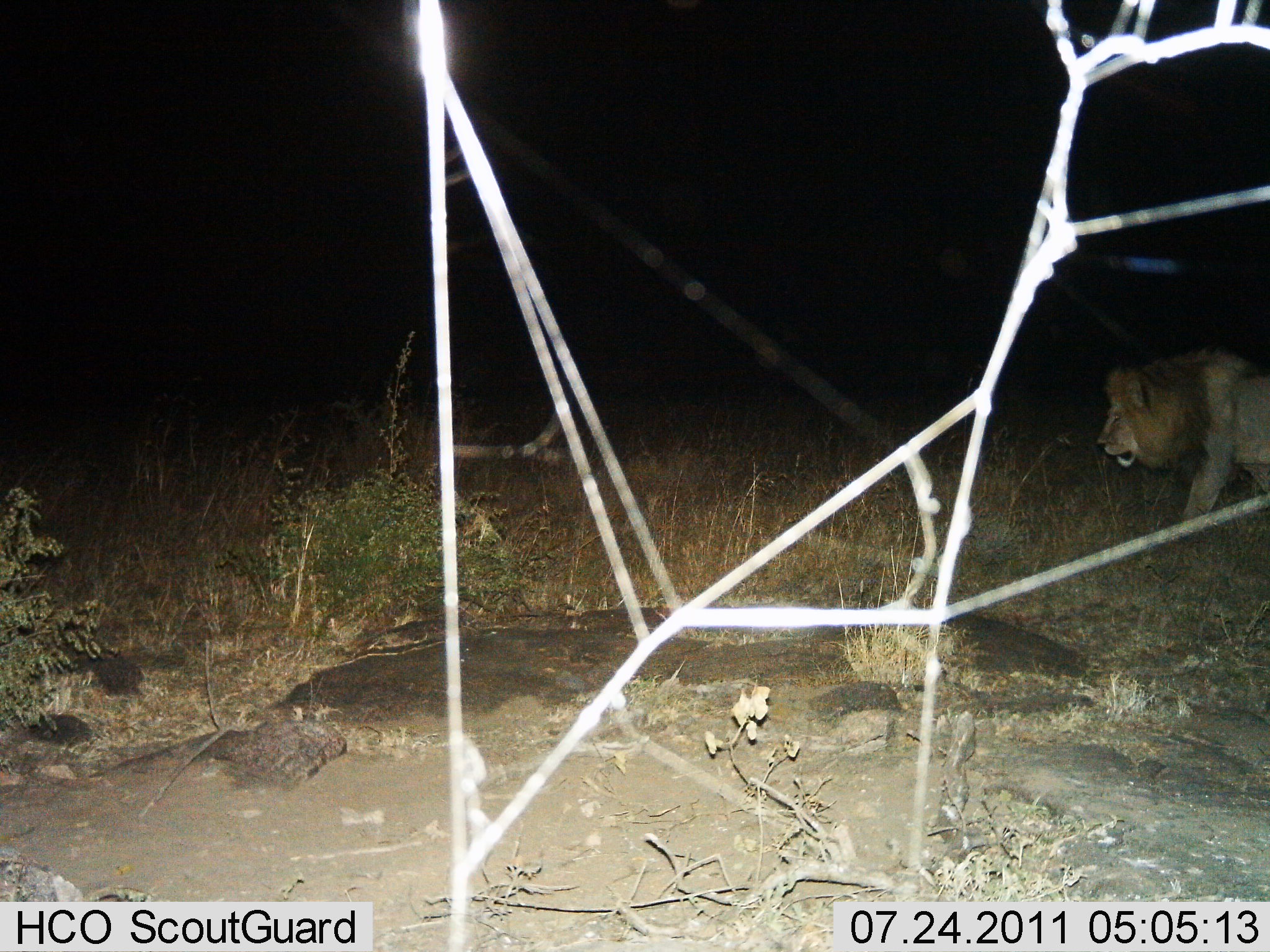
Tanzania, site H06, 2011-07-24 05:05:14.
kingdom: Animalia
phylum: Chordata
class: Mammalia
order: Carnivora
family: Felidae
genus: Panthera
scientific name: Panthera leo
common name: lion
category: lionmale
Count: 1.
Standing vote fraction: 8%.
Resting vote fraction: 0%.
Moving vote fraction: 92%.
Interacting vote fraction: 0%.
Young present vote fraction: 0%.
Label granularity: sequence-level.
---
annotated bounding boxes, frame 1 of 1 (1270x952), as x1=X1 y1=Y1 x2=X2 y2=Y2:
animal: x1=1095 y1=347 x2=1270 y2=523